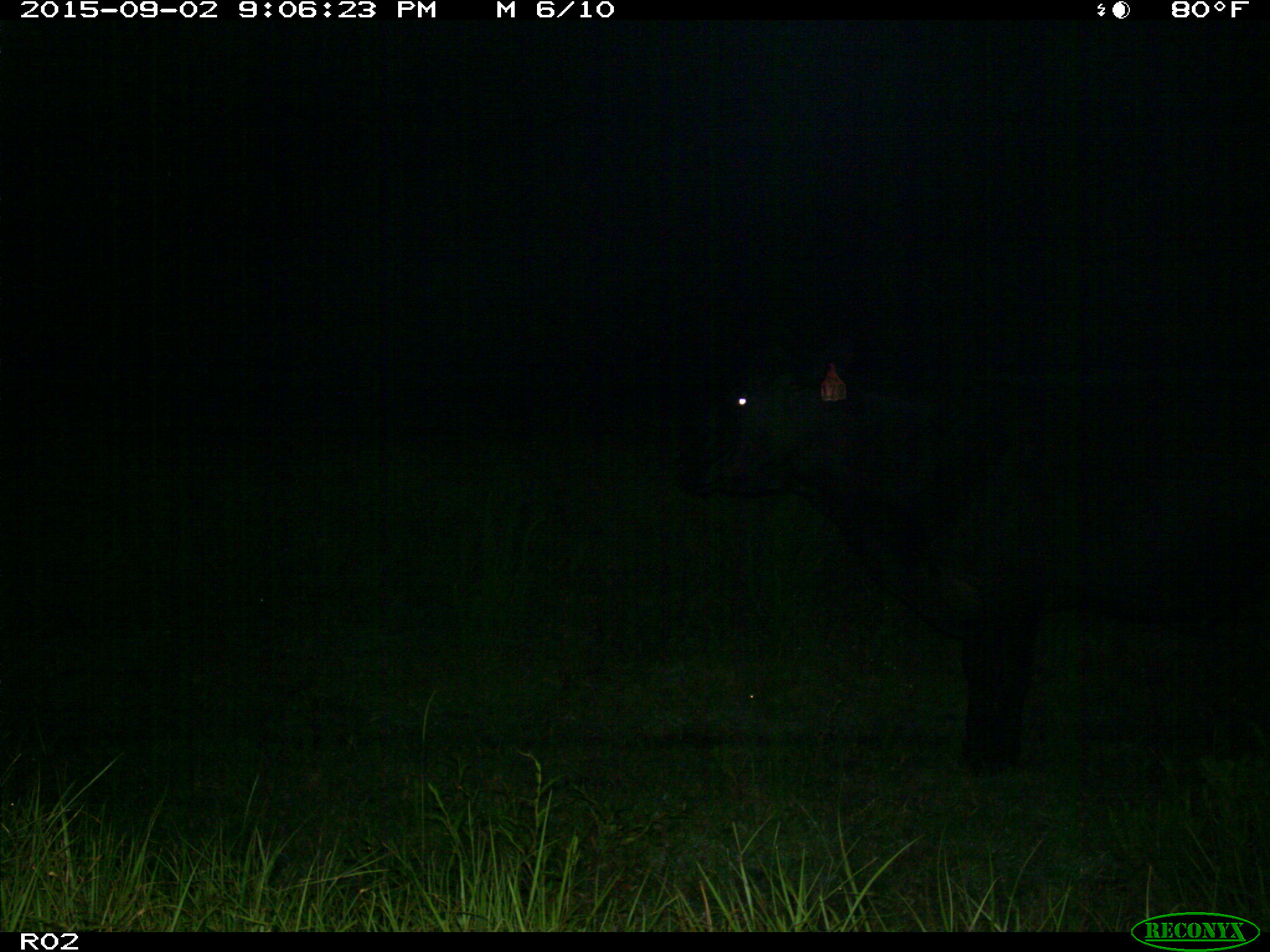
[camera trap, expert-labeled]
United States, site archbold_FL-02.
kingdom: Animalia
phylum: Chordata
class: Mammalia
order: Artiodactyla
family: Bovidae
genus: Bos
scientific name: Bos taurus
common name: domestic cow